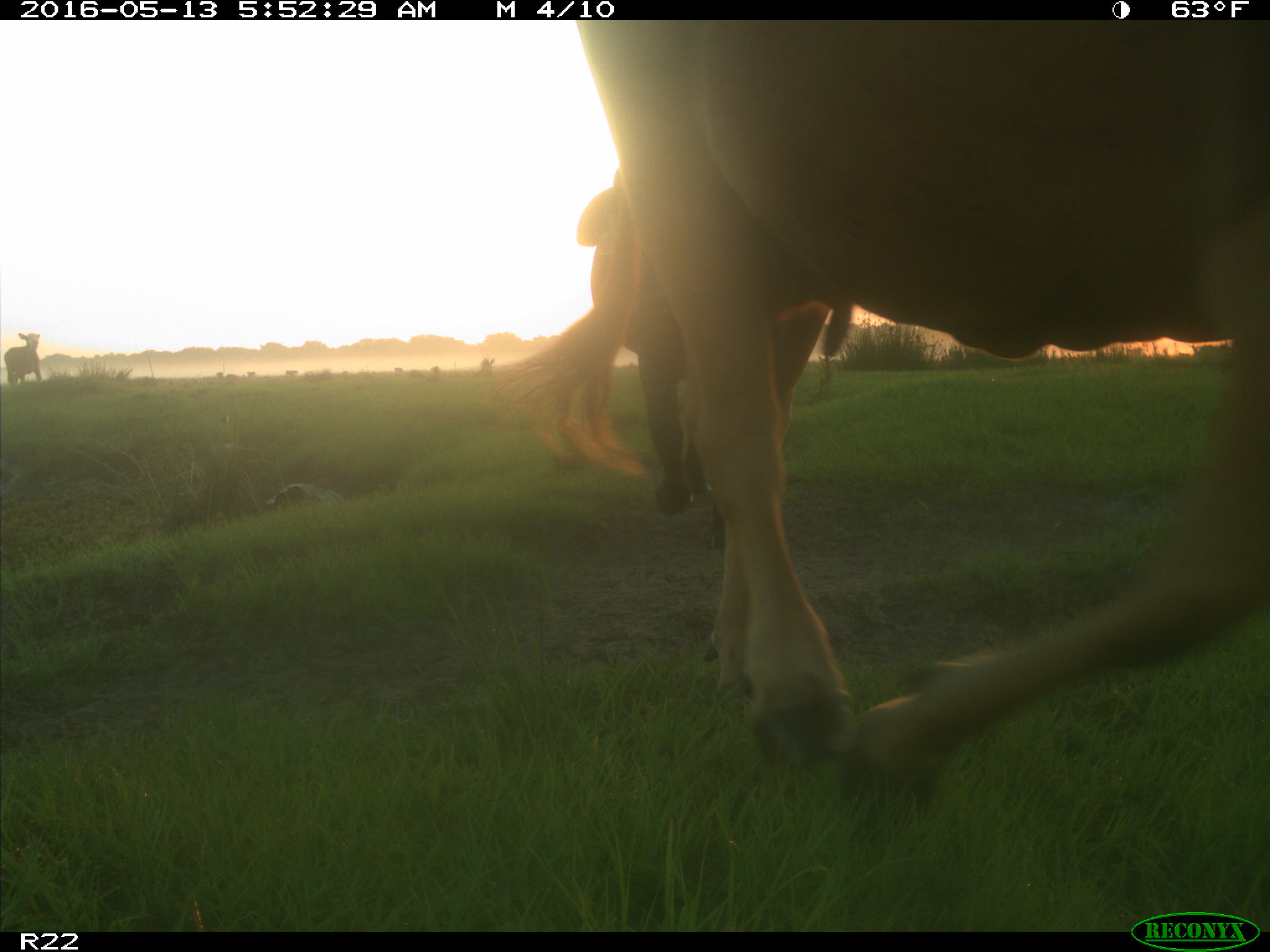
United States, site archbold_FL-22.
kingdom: Animalia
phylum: Chordata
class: Mammalia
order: Artiodactyla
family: Bovidae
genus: Bos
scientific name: Bos taurus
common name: domestic cow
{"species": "Bos taurus (domestic cow)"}